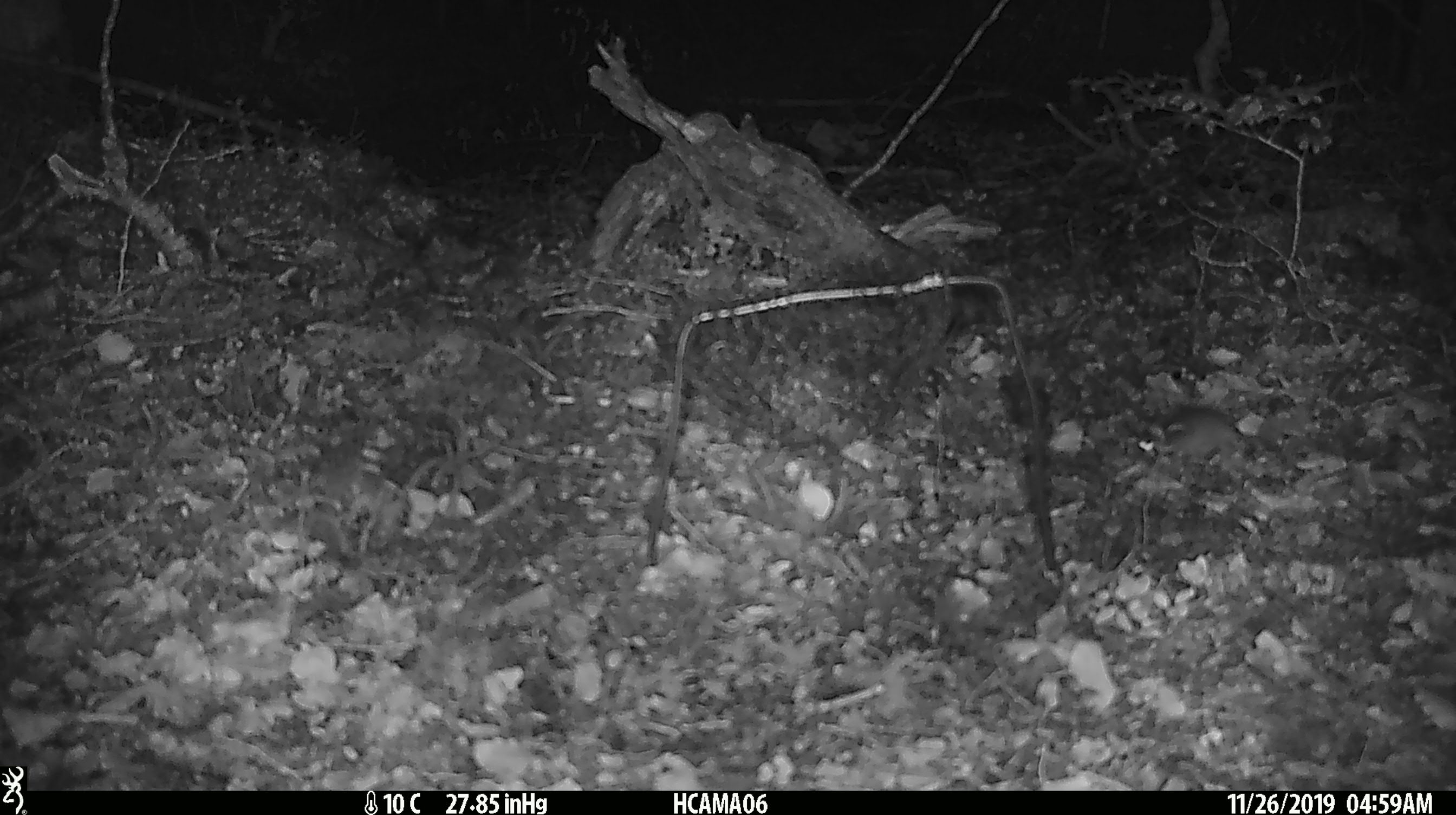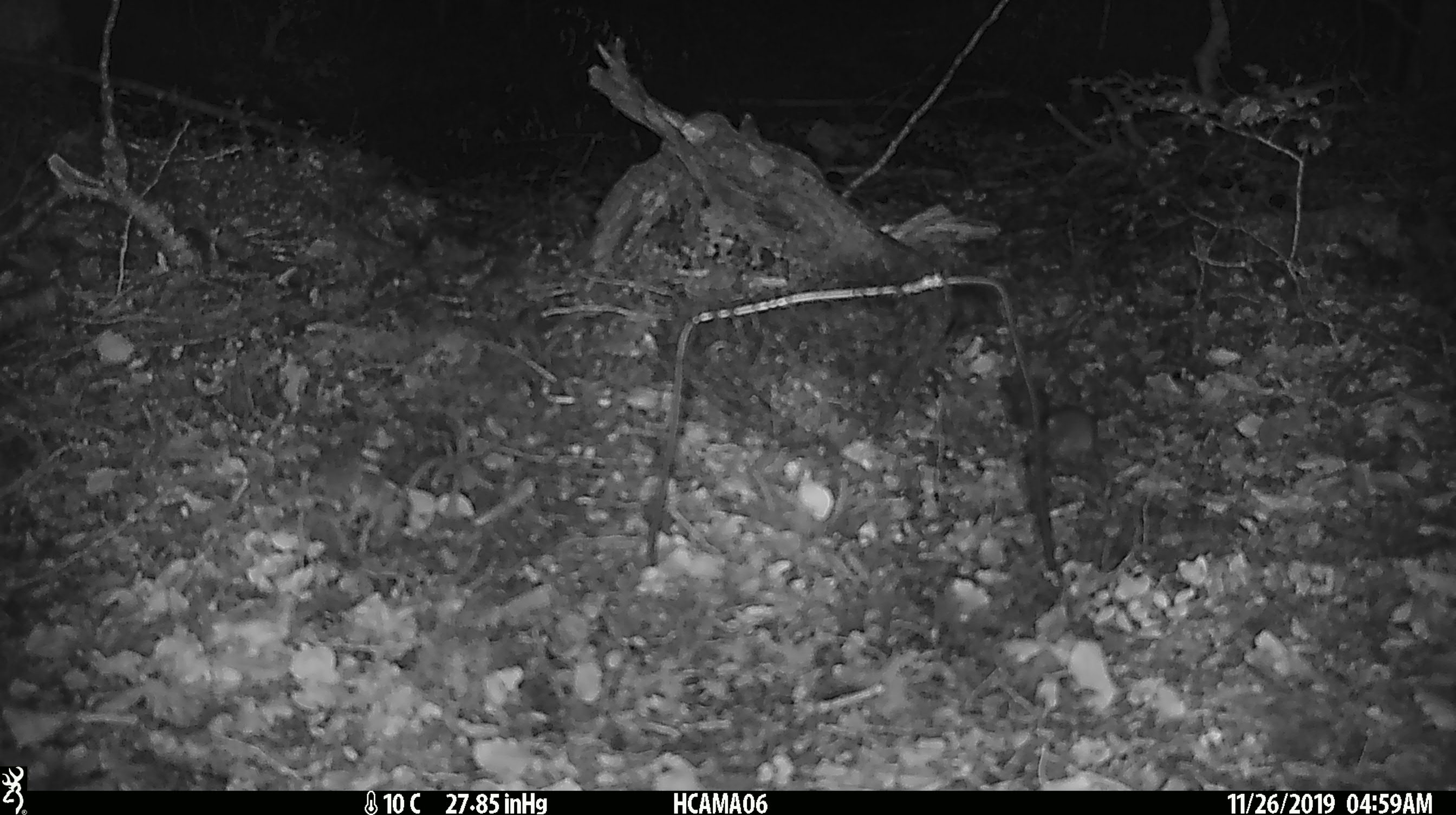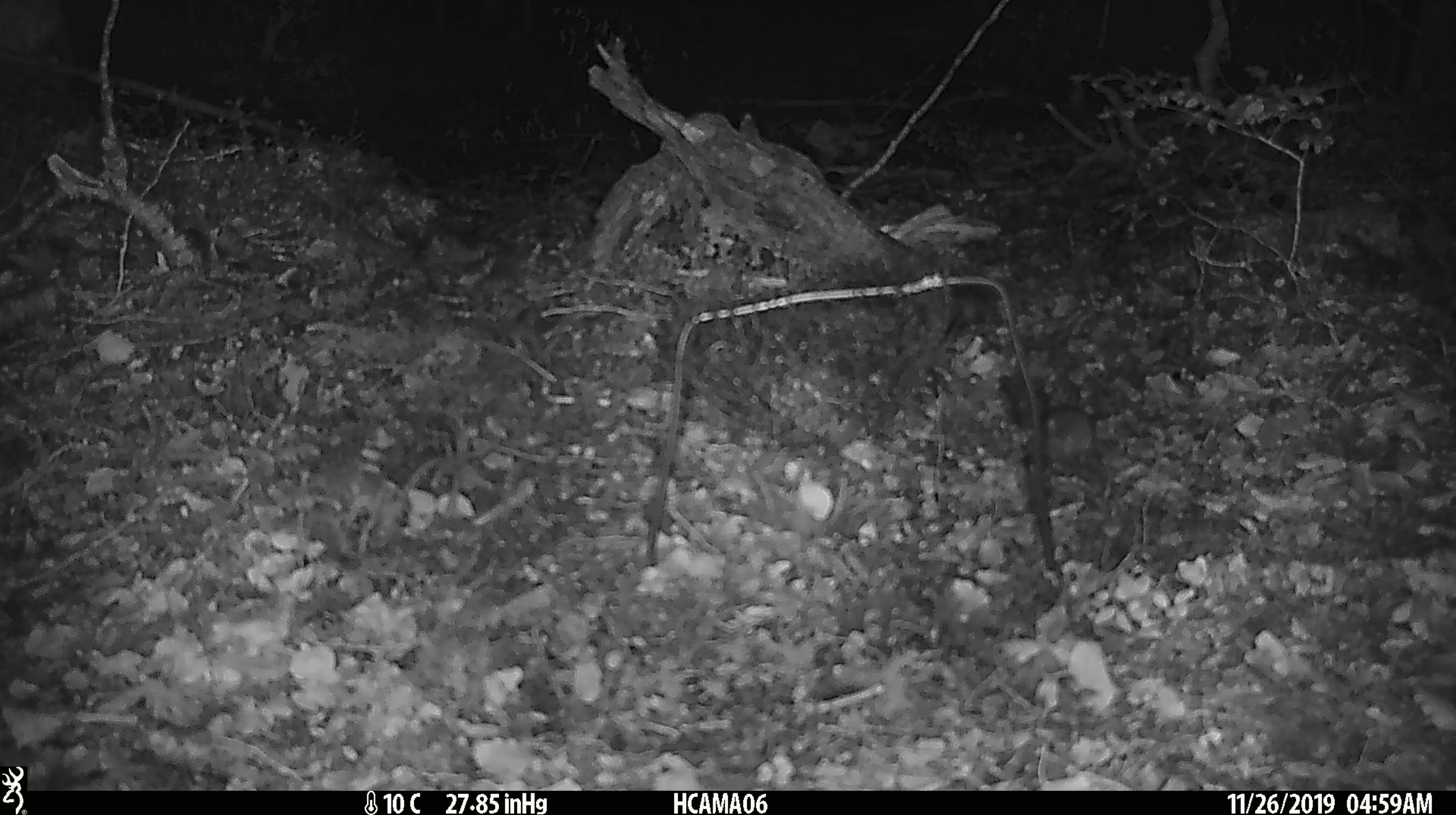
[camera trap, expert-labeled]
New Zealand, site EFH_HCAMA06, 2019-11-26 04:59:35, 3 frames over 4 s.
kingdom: Animalia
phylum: Chordata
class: Mammalia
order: Rodentia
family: Muridae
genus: Mus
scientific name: Mus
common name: mouse